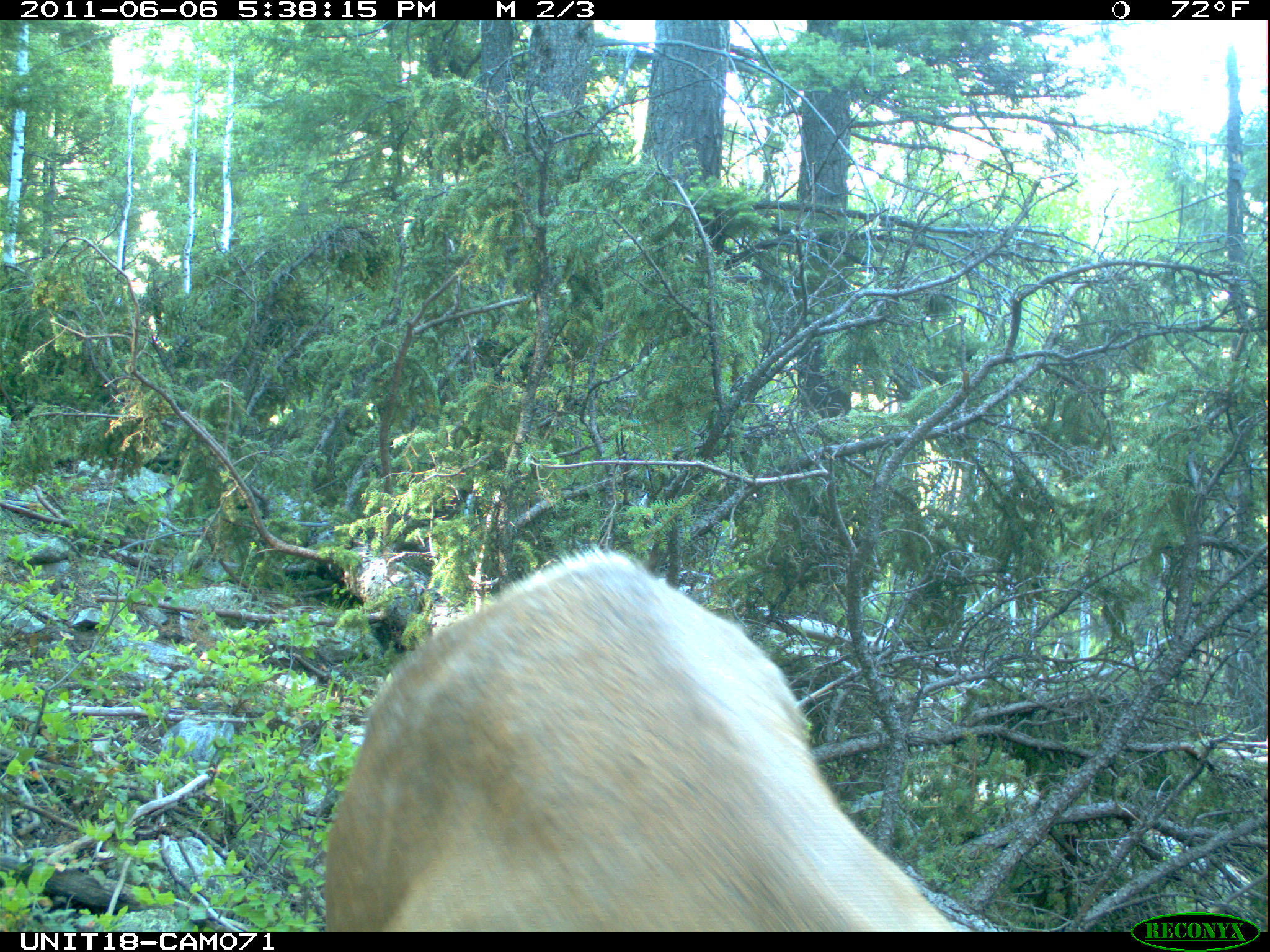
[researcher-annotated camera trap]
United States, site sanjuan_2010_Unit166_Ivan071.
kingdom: Animalia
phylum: Chordata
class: Mammalia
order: Artiodactyla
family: Cervidae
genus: Cervus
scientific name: Cervus elaphus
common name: red deer